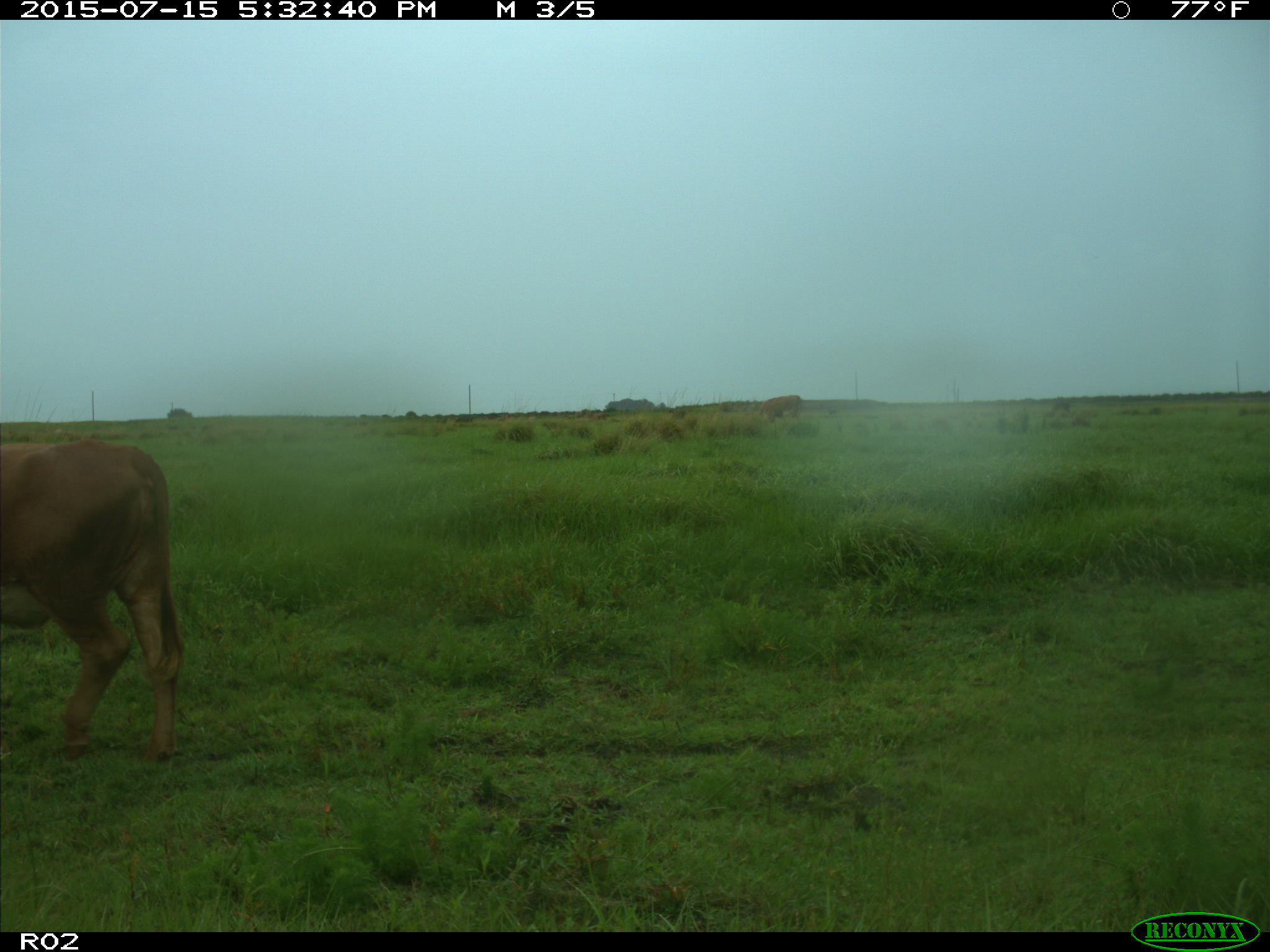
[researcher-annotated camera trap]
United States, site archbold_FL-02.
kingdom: Animalia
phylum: Chordata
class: Mammalia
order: Artiodactyla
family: Bovidae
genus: Bos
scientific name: Bos taurus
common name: domestic cow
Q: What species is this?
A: Bos taurus (domestic cow).